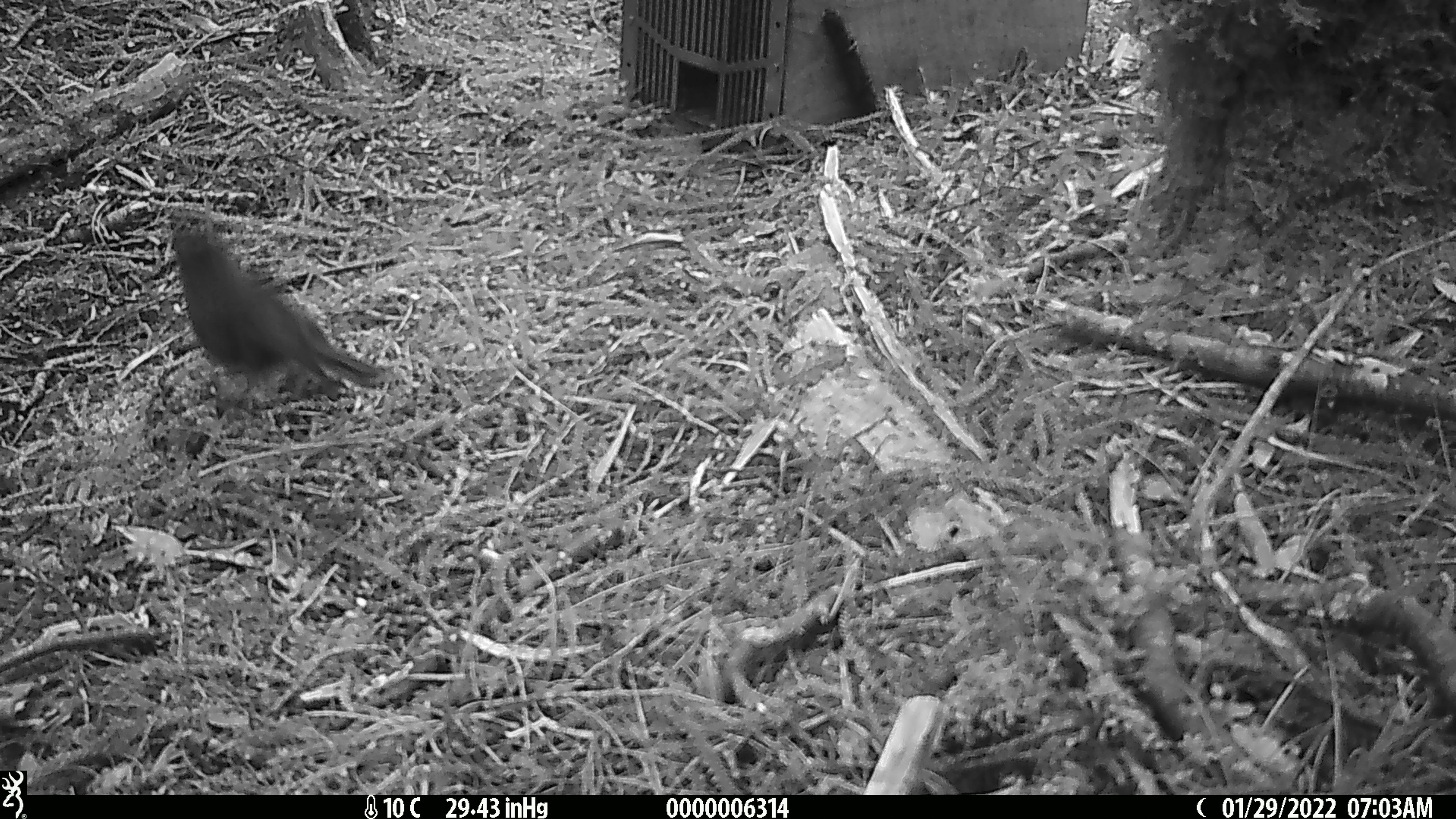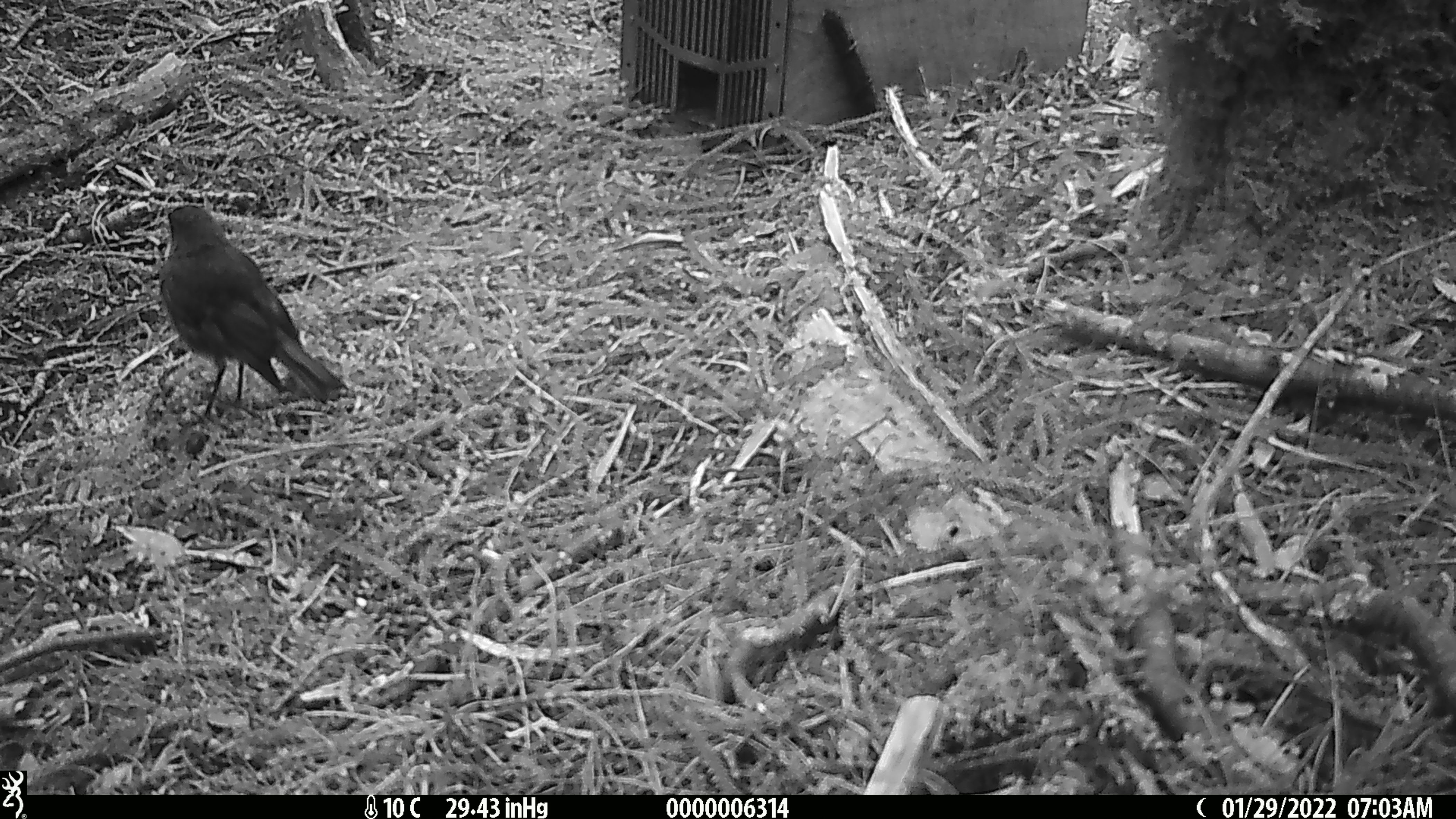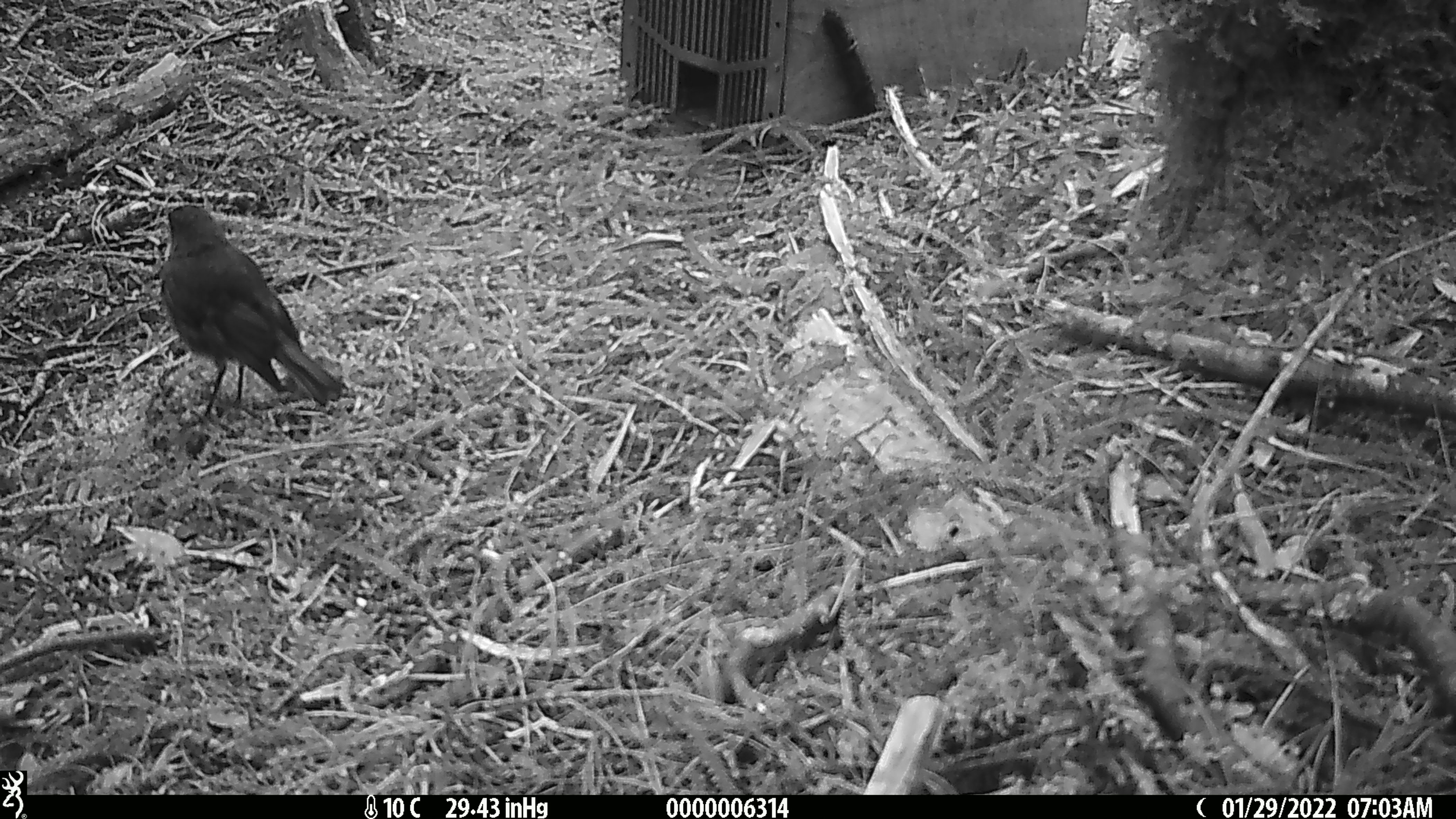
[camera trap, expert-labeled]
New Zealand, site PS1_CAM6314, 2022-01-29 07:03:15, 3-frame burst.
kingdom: Animalia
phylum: Chordata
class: Aves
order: Passeriformes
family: Petroicidae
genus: Petroica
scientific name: Petroica australis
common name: new zealand robin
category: robin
Robin (new zealand robin) (Petroica australis).